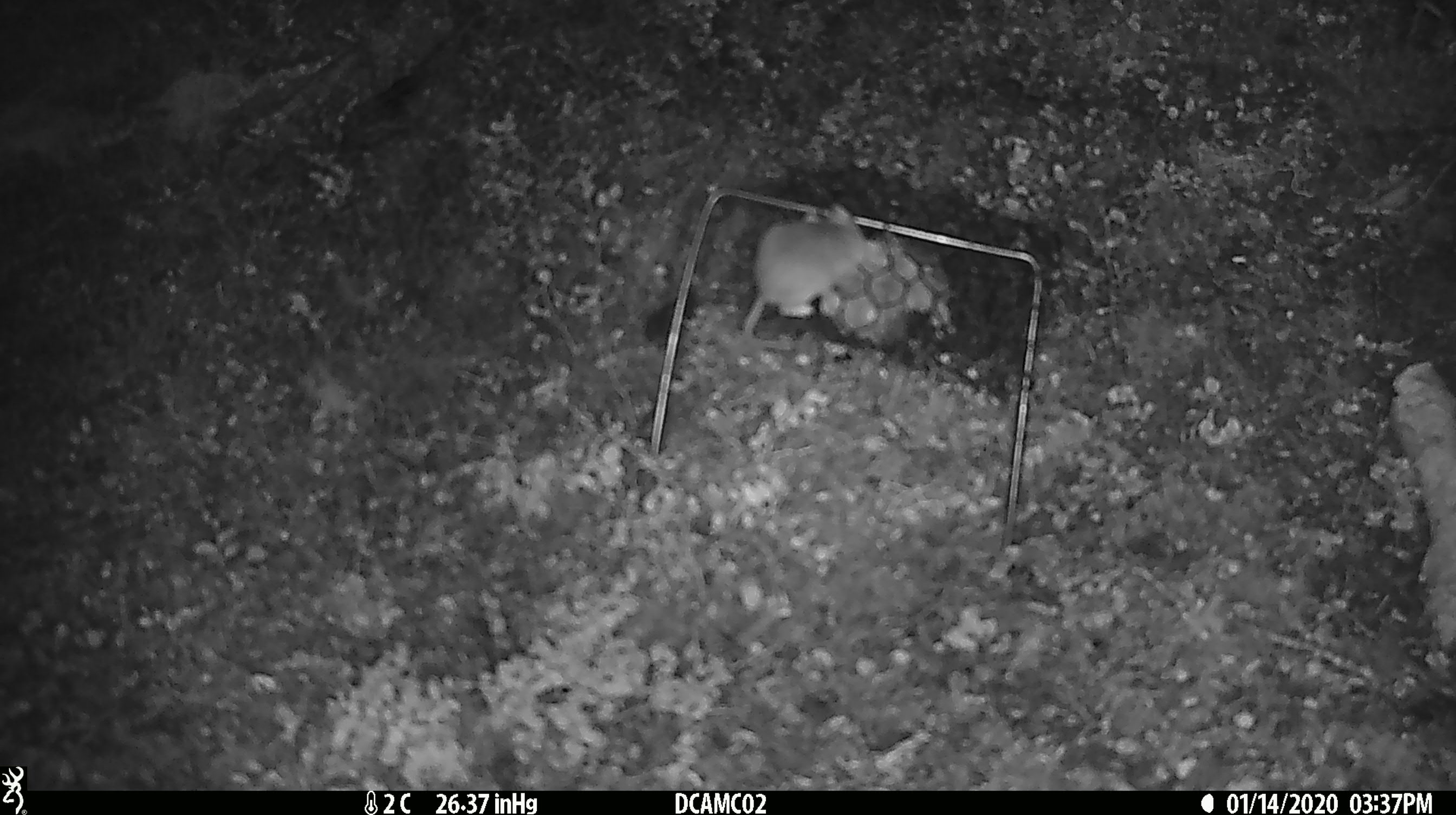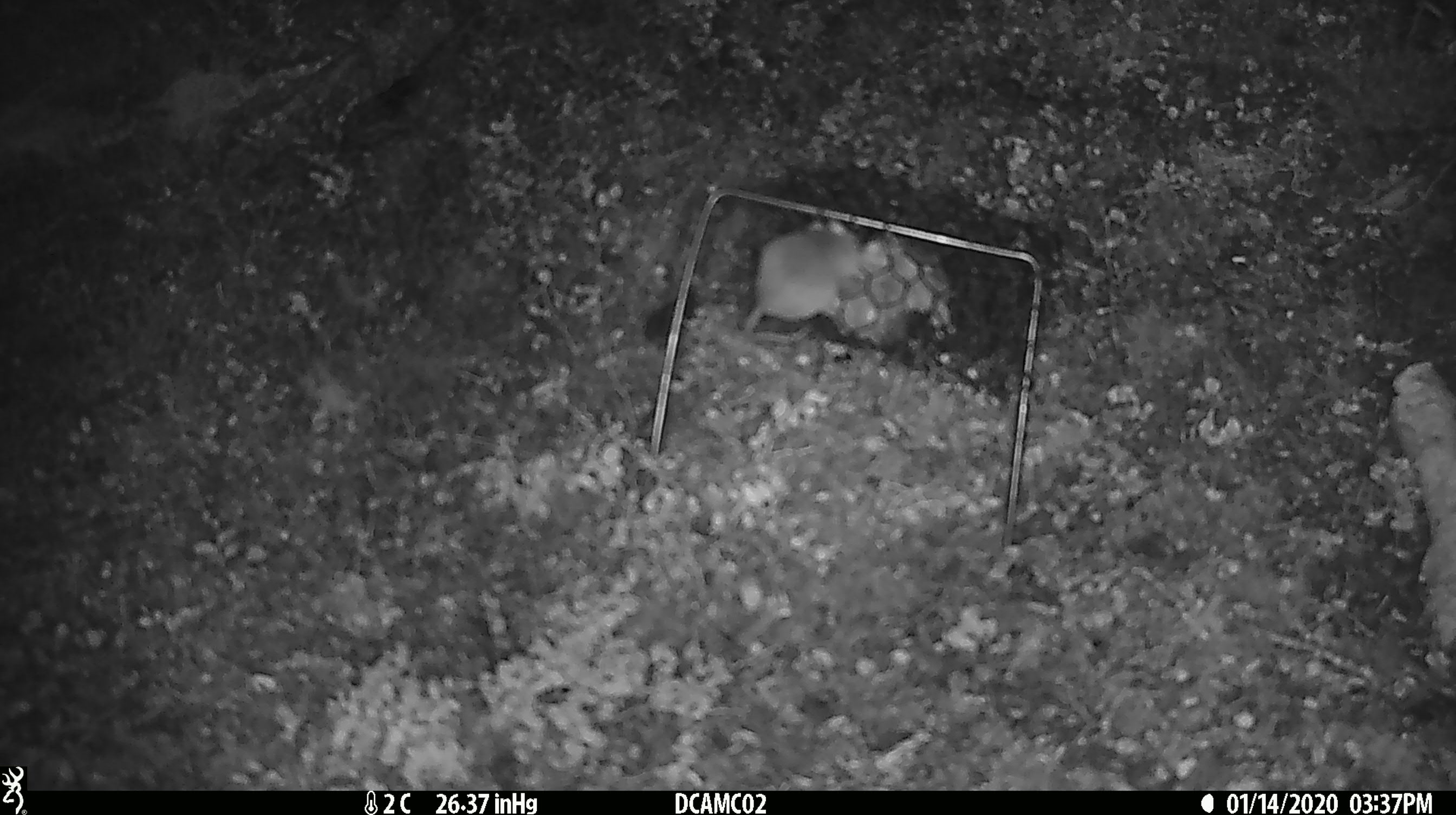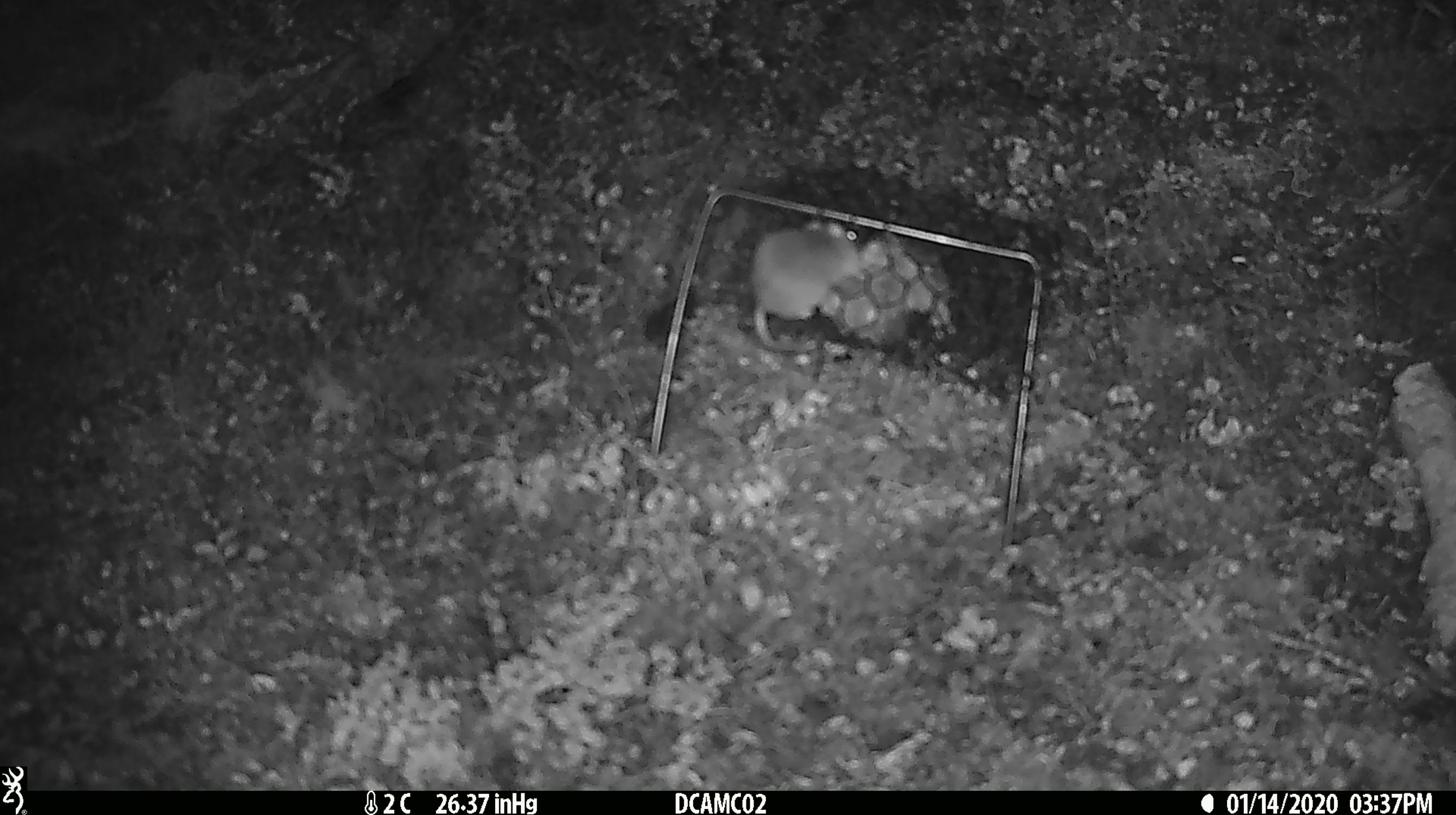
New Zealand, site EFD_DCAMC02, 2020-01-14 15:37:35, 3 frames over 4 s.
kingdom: Animalia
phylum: Chordata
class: Mammalia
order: Rodentia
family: Muridae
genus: Mus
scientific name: Mus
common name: mouse